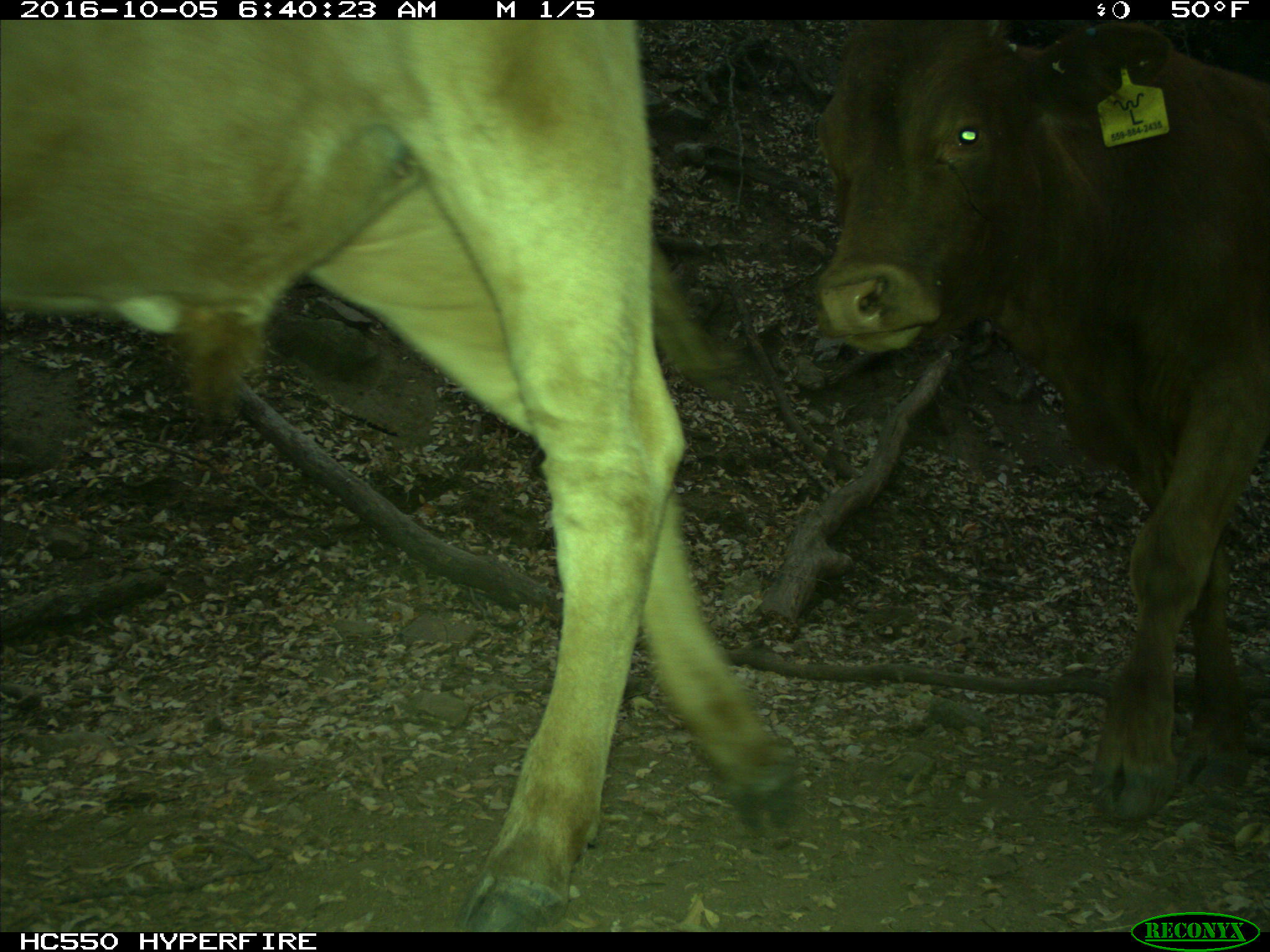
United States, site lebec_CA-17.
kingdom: Animalia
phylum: Chordata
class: Mammalia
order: Artiodactyla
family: Bovidae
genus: Bos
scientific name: Bos taurus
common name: domestic cow